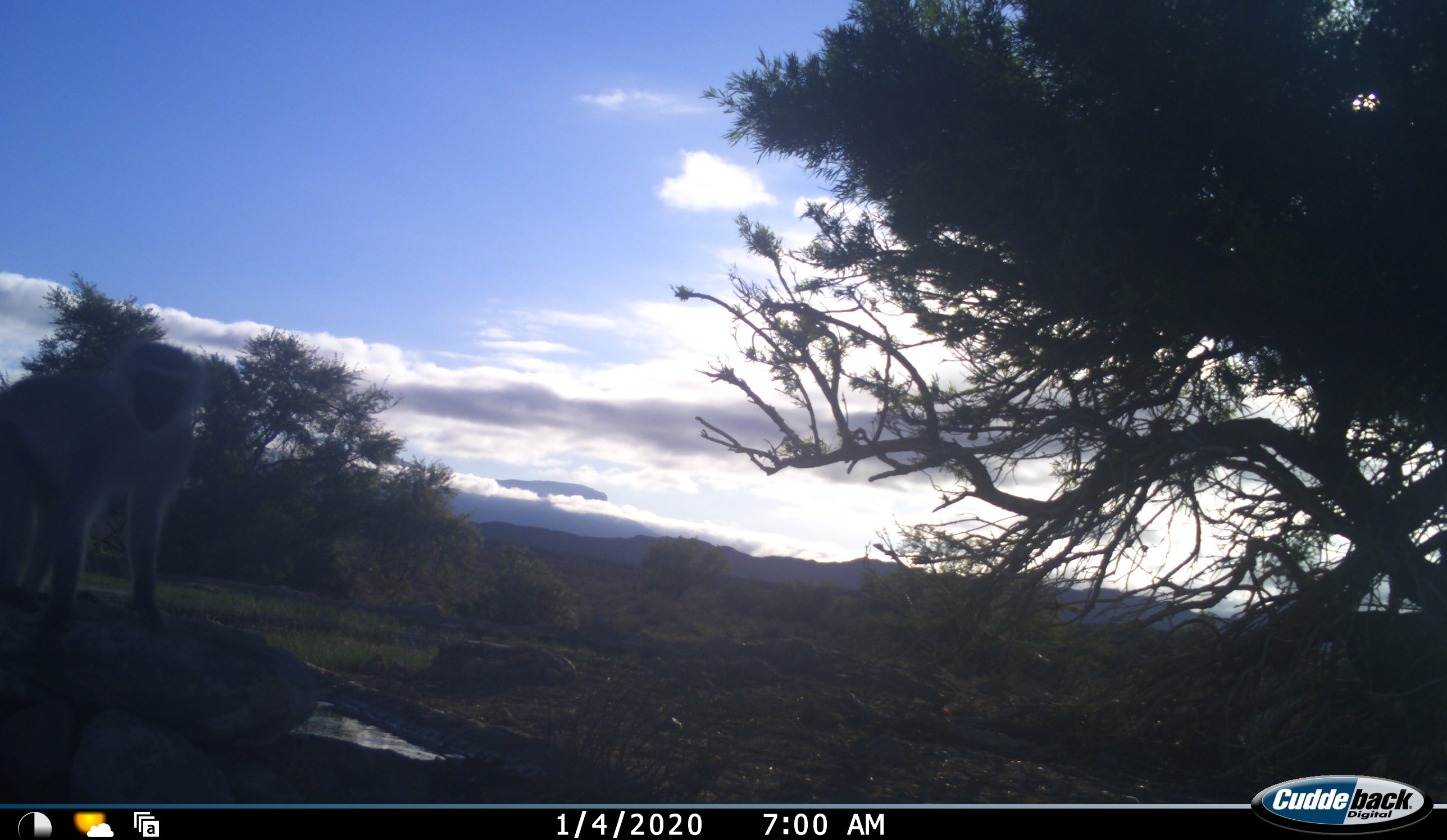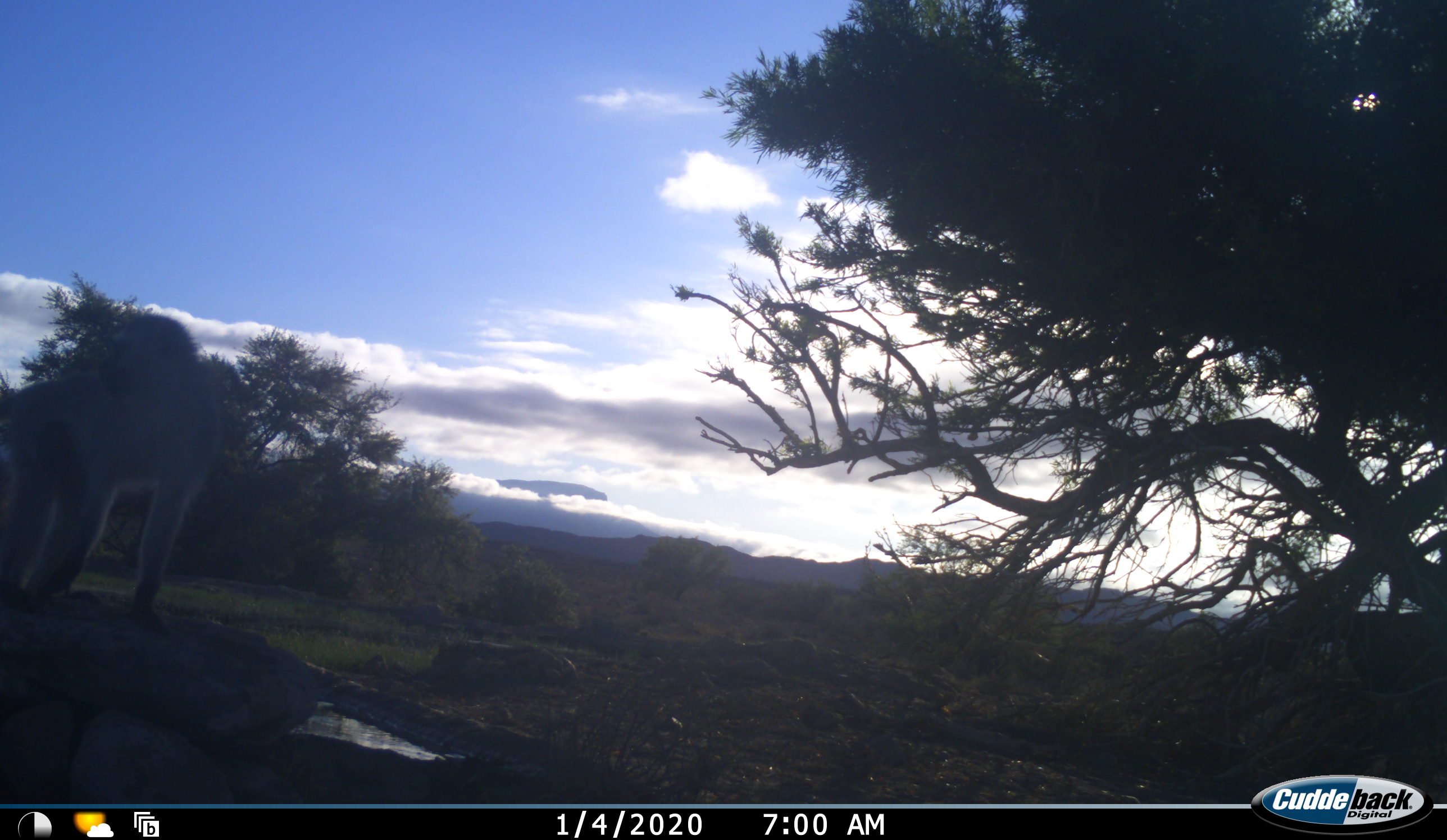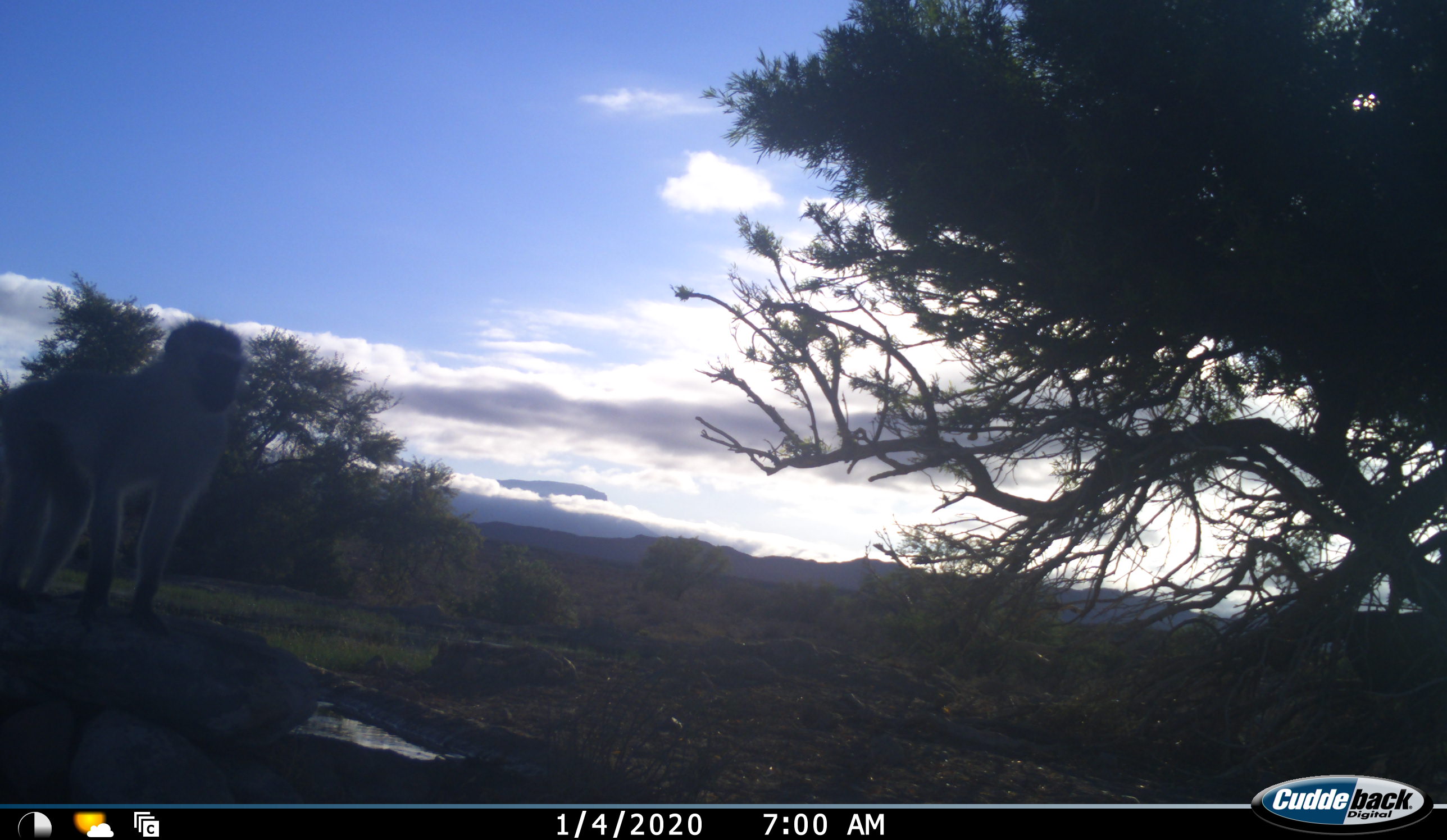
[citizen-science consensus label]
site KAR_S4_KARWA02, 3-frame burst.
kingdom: Animalia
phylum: Chordata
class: Mammalia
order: Primates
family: Cercopithecidae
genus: Chlorocebus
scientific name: Chlorocebus pygerythrus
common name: vervet monkey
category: monkeyvervet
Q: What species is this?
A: Monkeyvervet (vervet monkey) (Chlorocebus pygerythrus).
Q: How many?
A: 1.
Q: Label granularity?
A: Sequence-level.